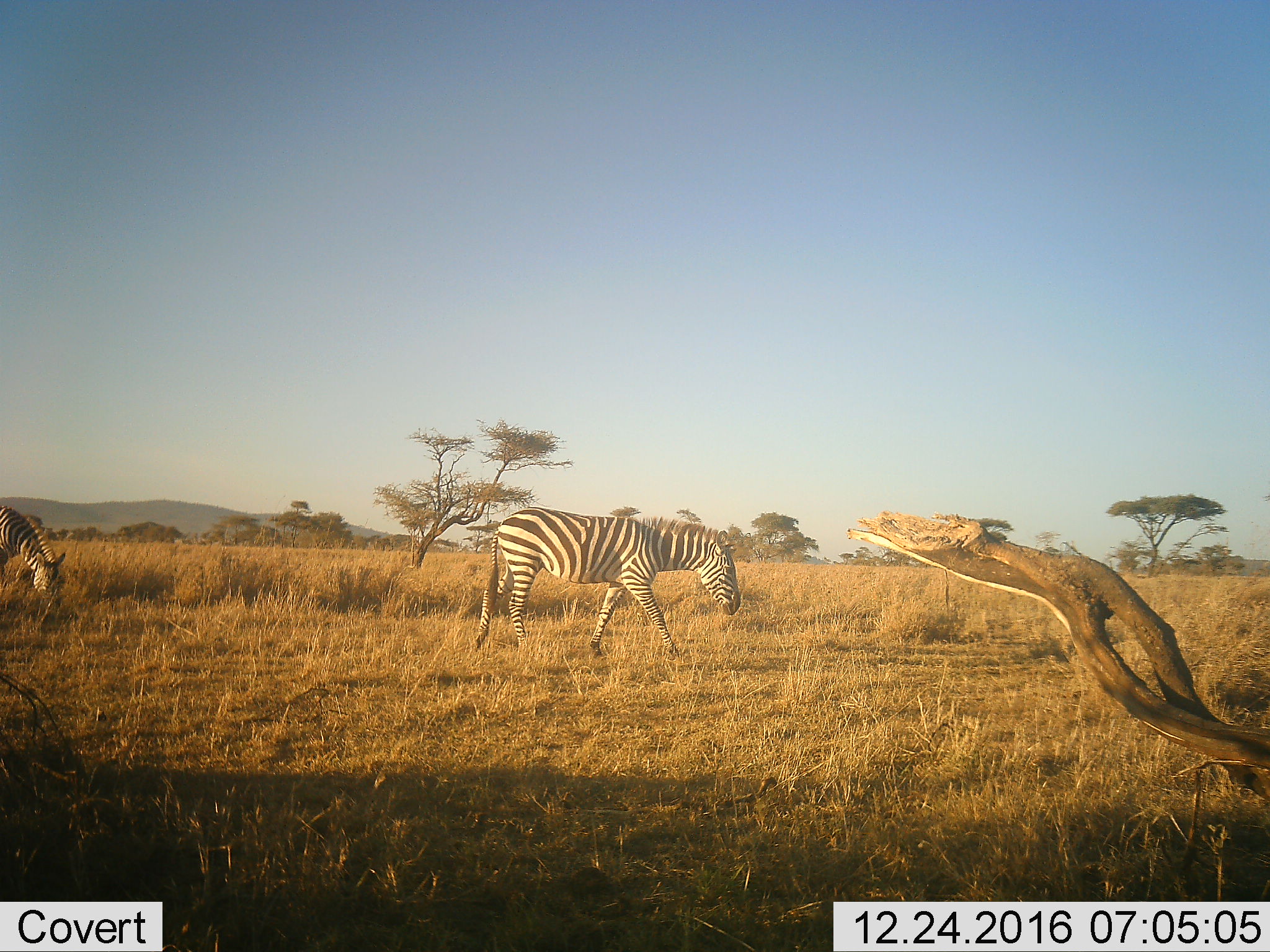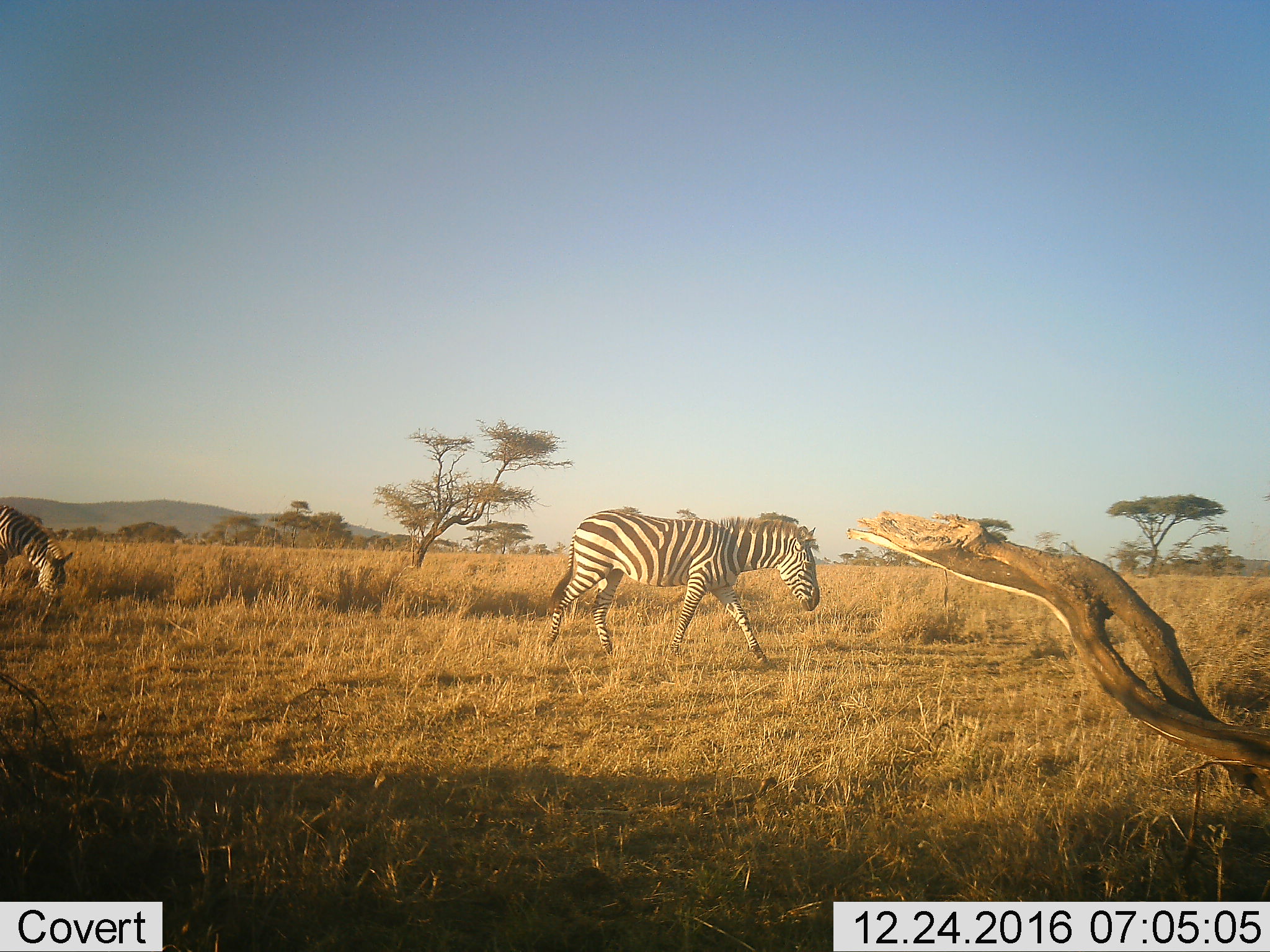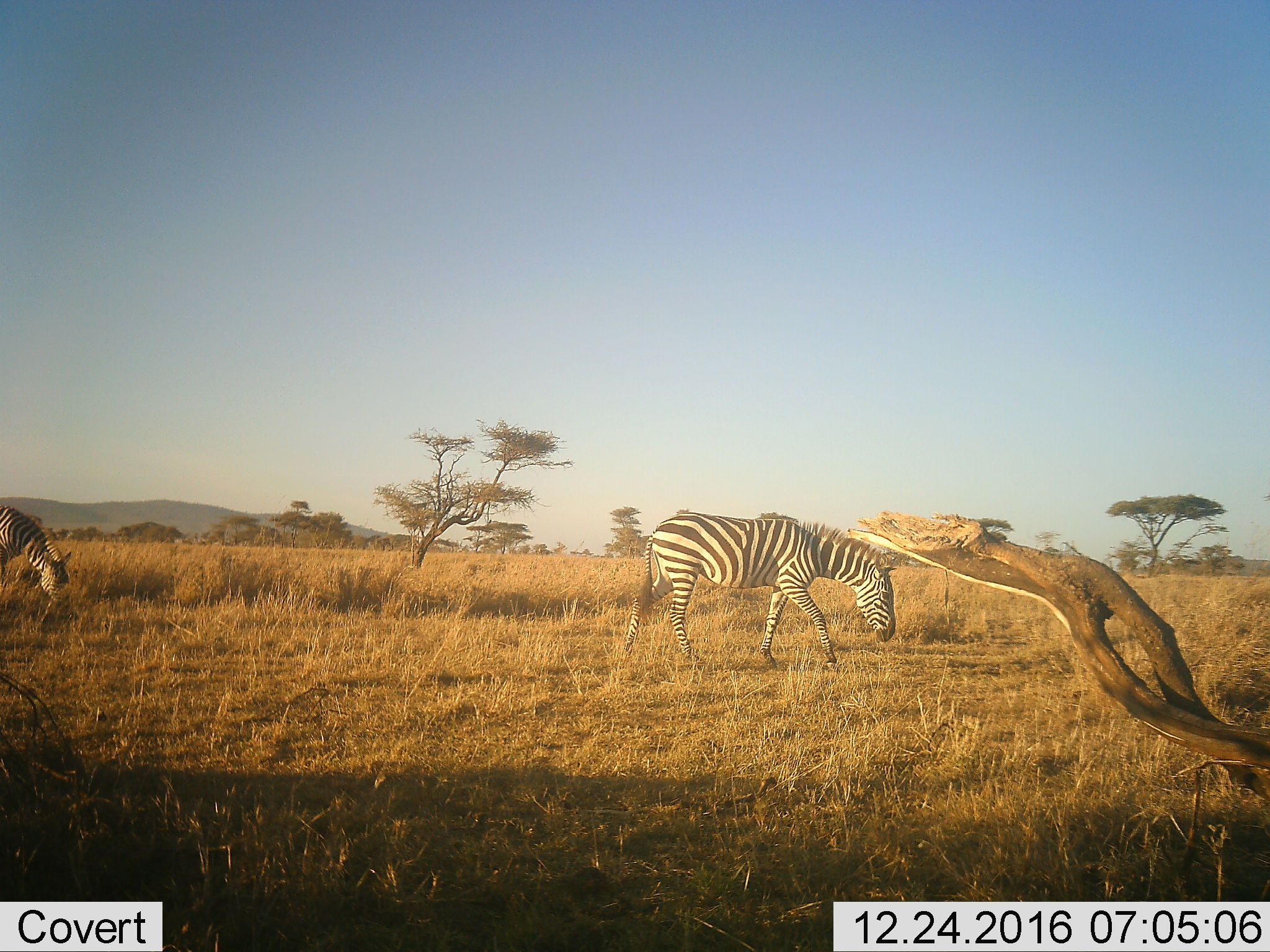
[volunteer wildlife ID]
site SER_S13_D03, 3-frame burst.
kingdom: Animalia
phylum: Chordata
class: Mammalia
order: Perissodactyla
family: Equidae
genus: Equus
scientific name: Equus quagga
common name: plains zebra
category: zebraplains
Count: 2.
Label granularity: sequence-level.